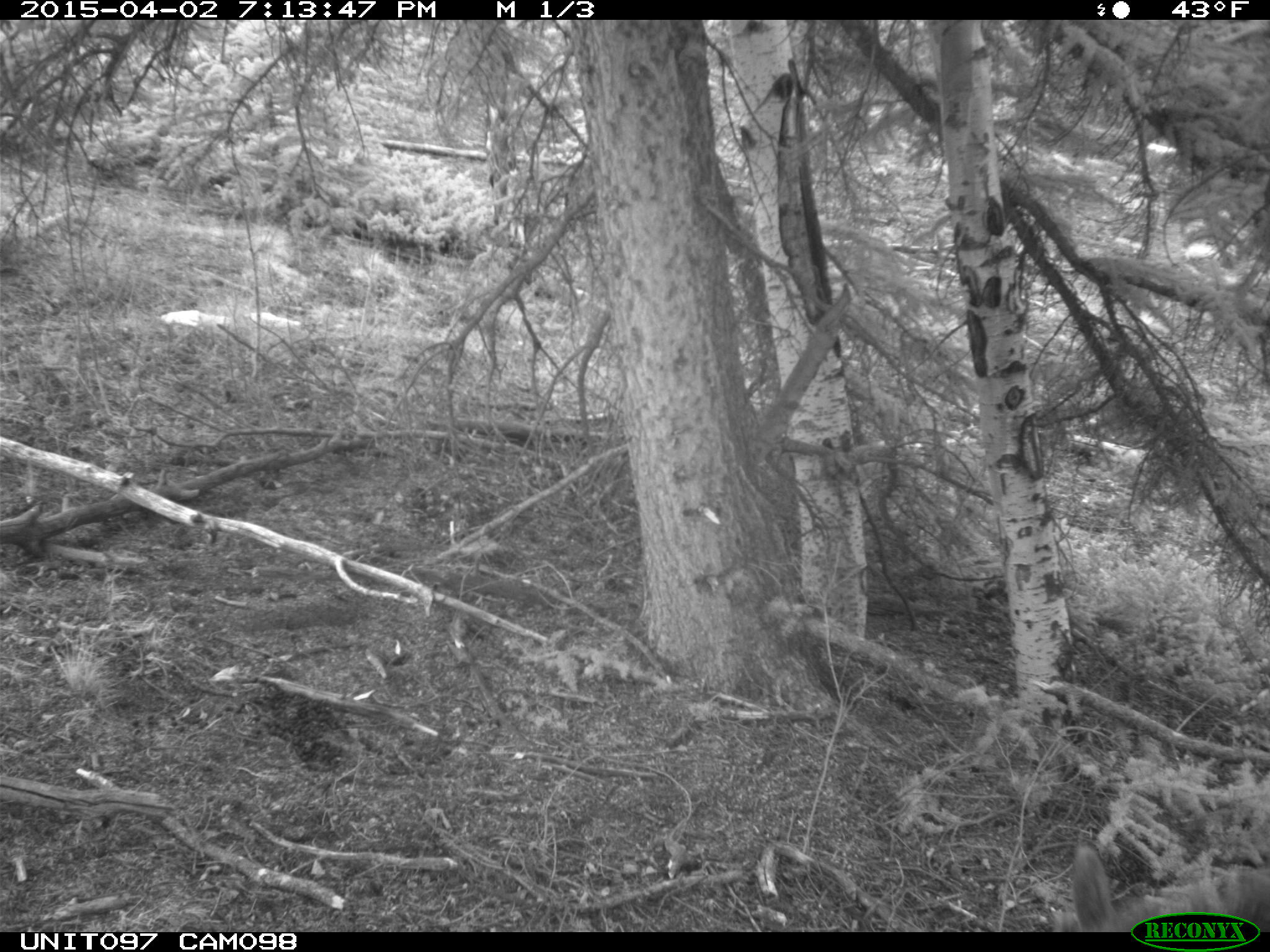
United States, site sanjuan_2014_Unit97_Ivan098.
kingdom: Animalia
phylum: Chordata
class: Mammalia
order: Artiodactyla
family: Cervidae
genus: Cervus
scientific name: Cervus elaphus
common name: red deer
Cervus elaphus (red deer).